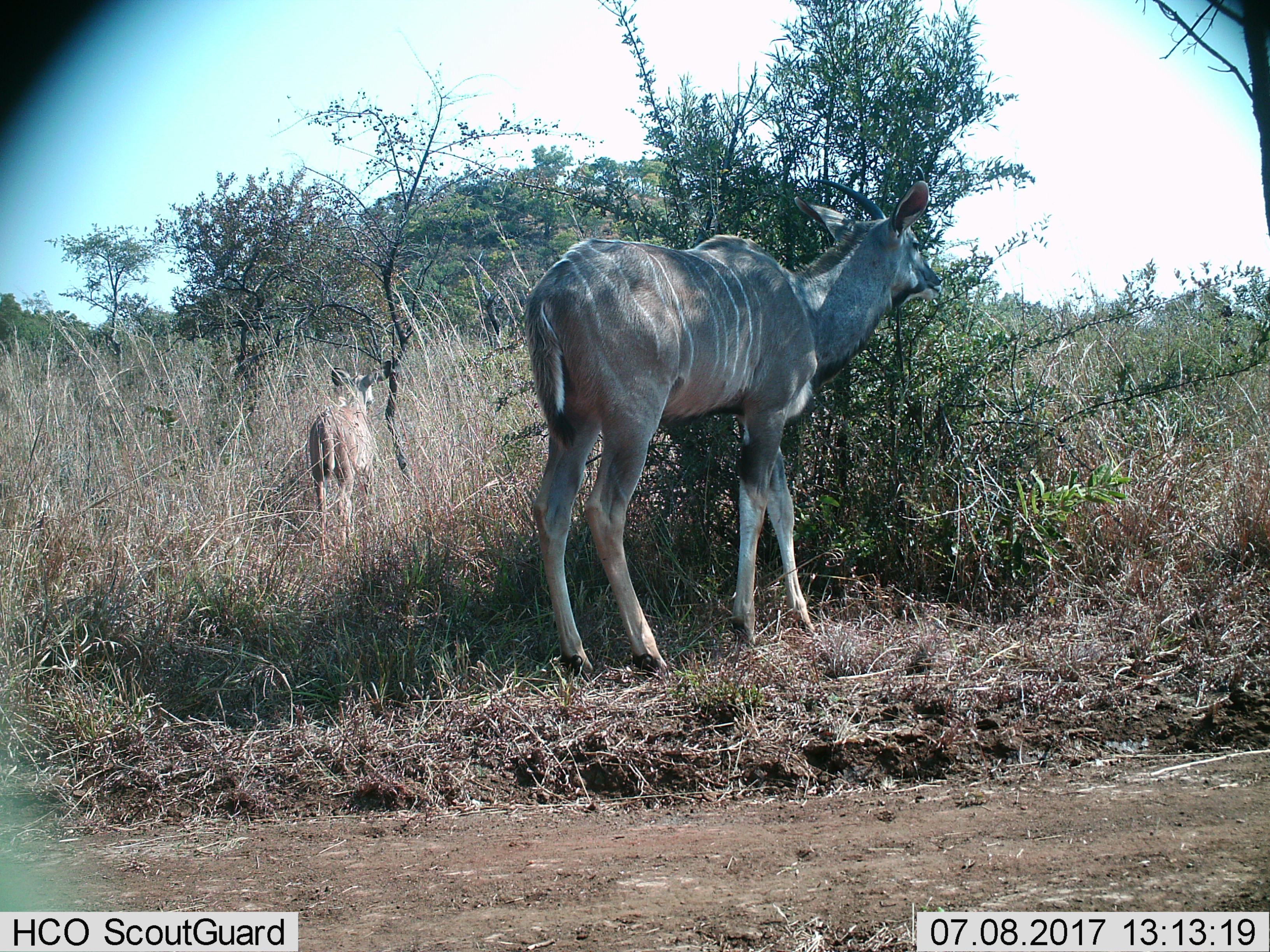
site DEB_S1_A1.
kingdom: Animalia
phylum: Chordata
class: Mammalia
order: Artiodactyla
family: Bovidae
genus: Tragelaphus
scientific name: Tragelaphus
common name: kudu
Kudu (Tragelaphus), count 2. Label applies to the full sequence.